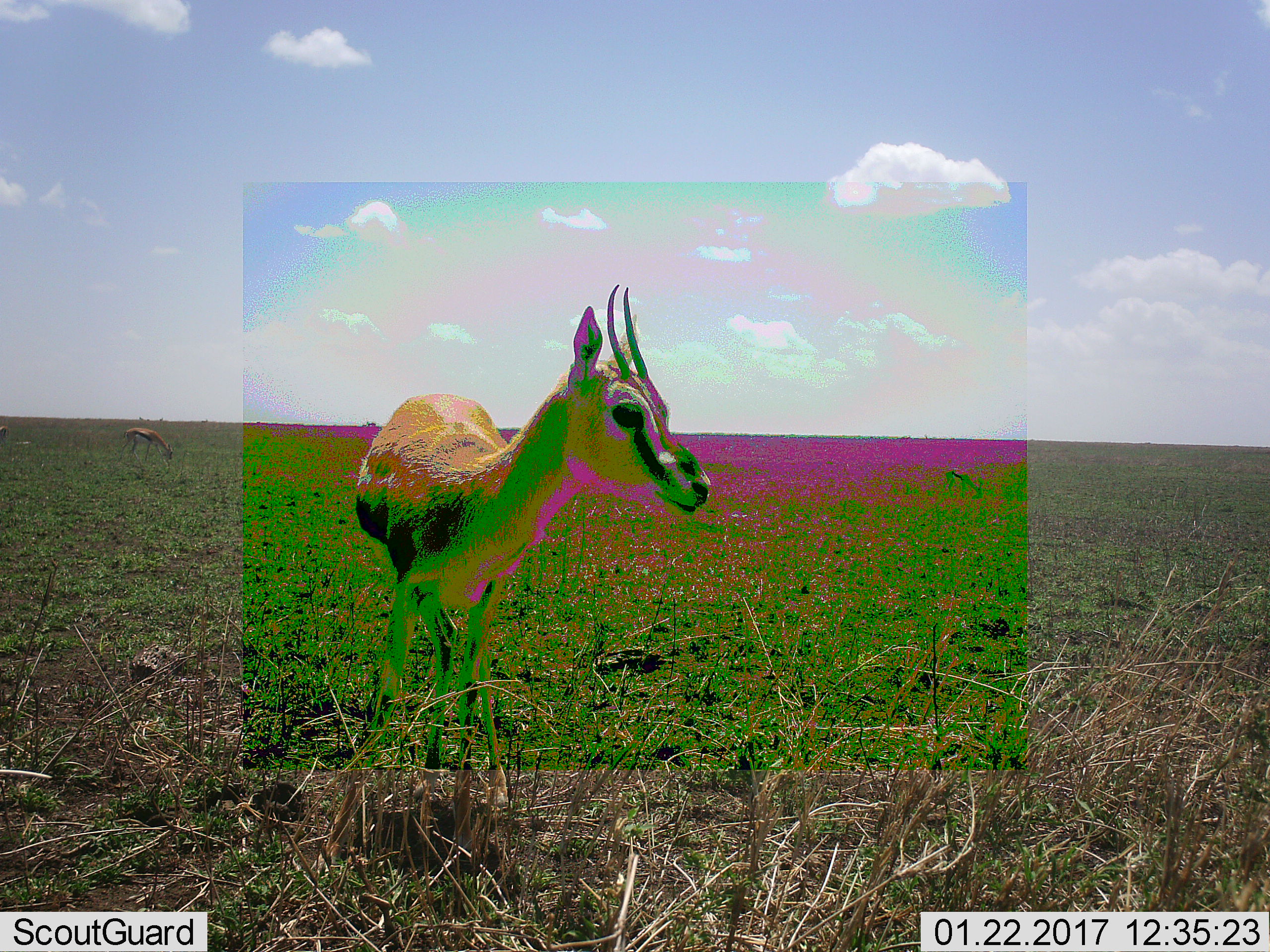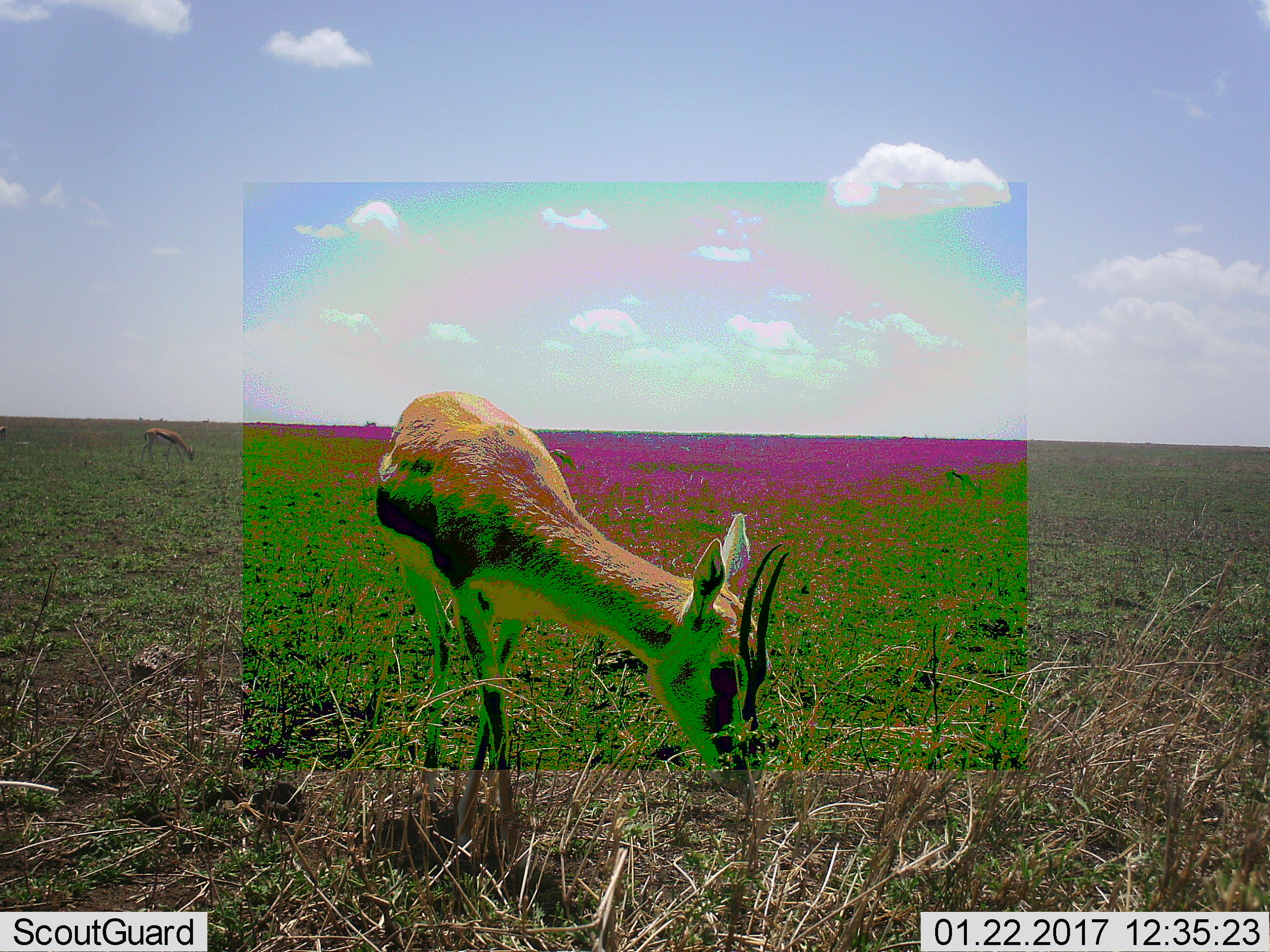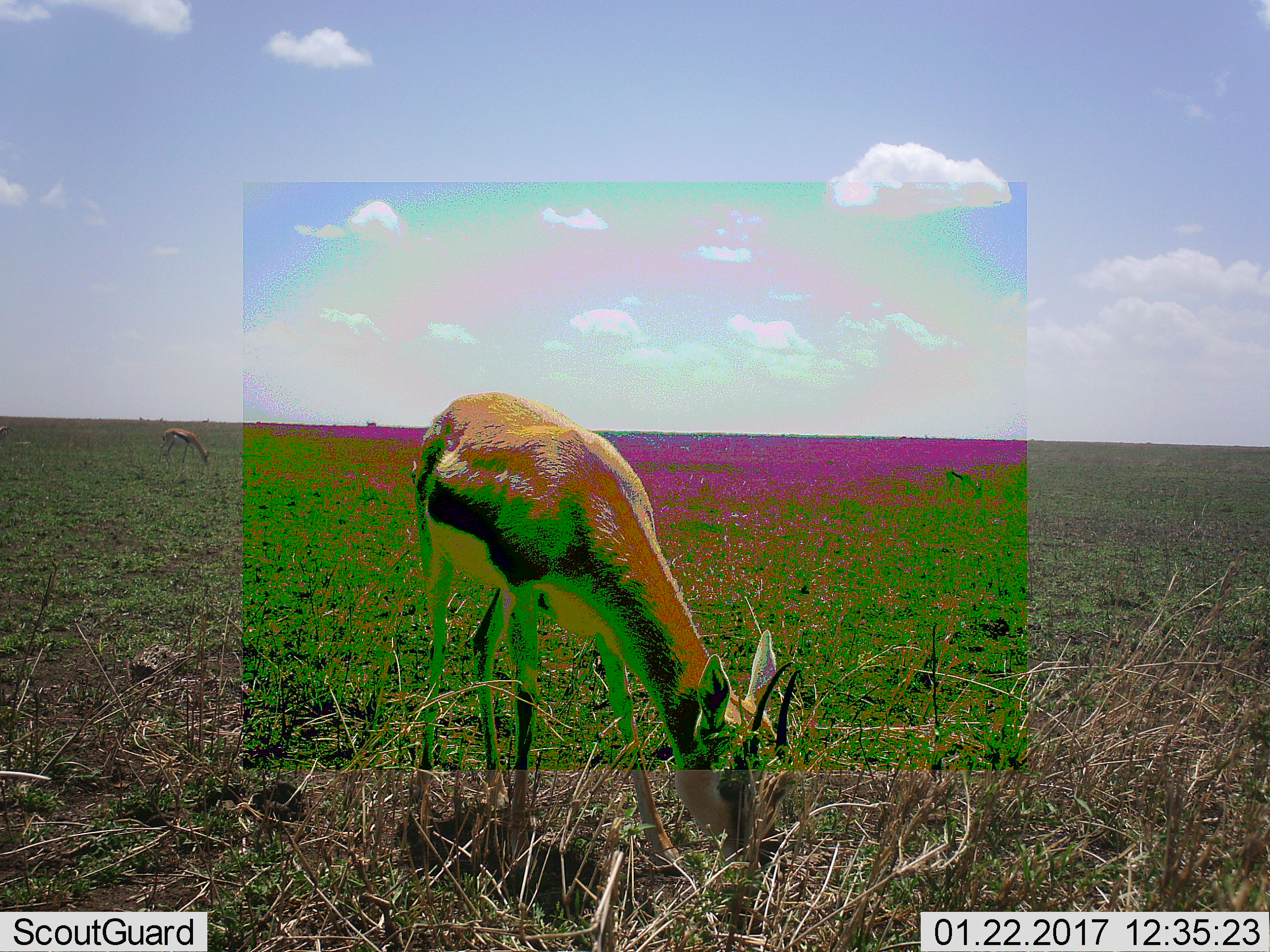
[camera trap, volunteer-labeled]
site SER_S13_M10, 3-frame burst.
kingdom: Animalia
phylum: Chordata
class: Mammalia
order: Artiodactyla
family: Bovidae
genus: Eudorcas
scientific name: Eudorcas thomsonii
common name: thomson's gazelle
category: gazellethomsons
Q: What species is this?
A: Gazellethomsons (thomson's gazelle) (Eudorcas thomsonii).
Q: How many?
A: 3.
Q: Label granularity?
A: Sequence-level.